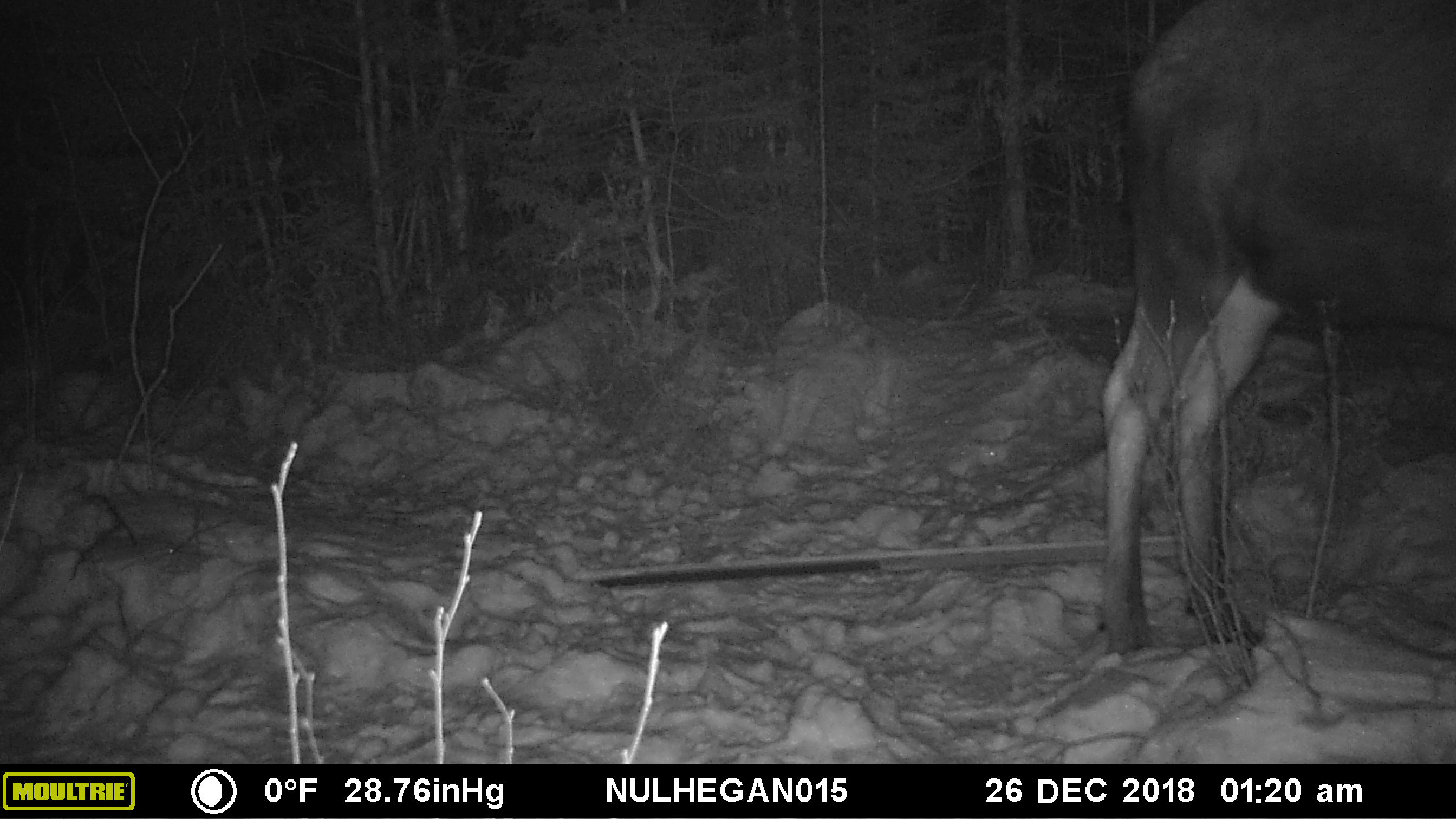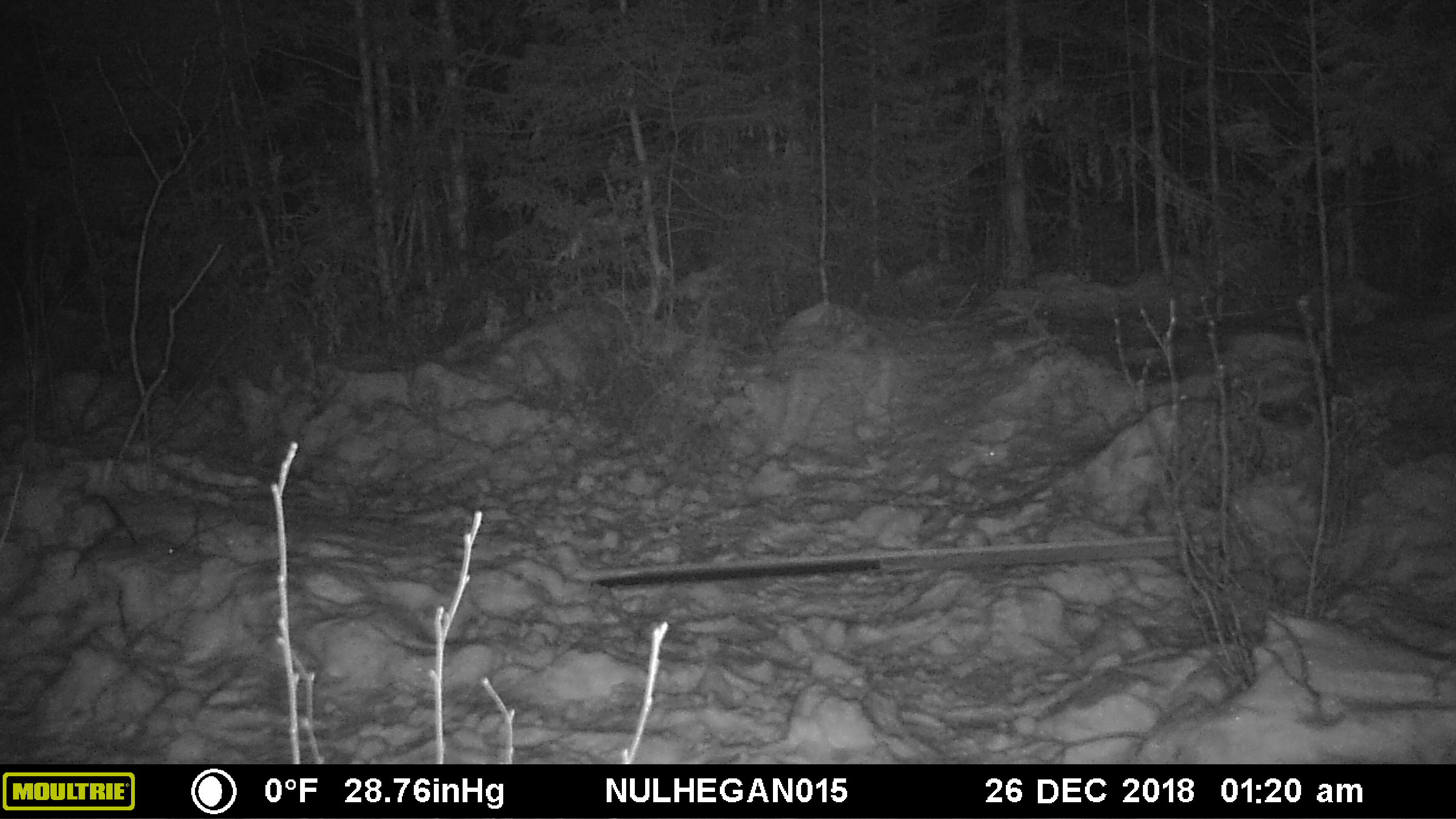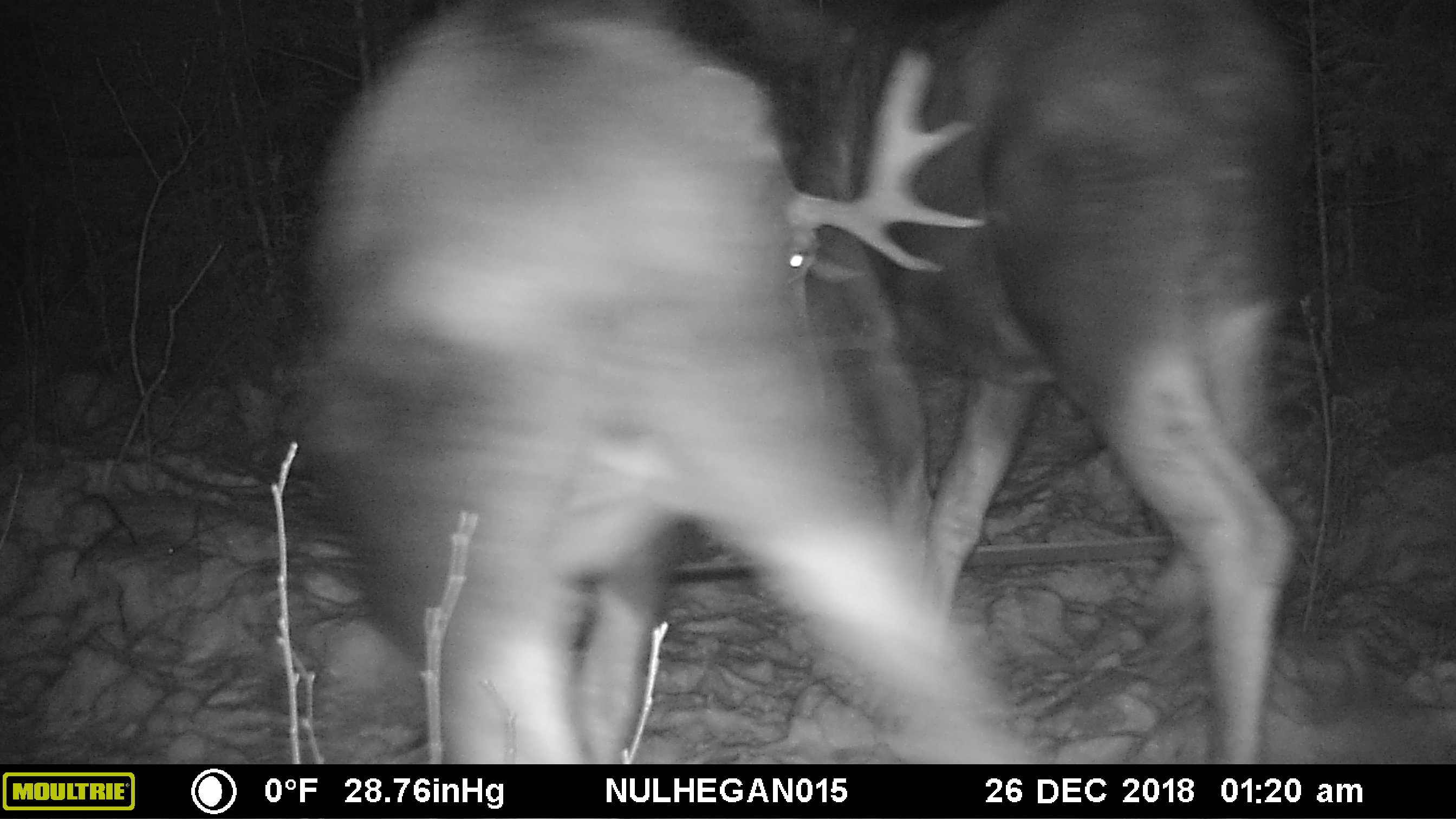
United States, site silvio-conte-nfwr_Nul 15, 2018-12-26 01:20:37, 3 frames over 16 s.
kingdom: Animalia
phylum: Chordata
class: Mammalia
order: Artiodactyla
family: Cervidae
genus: Alces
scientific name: Alces alces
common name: moose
Moose (Alces alces).